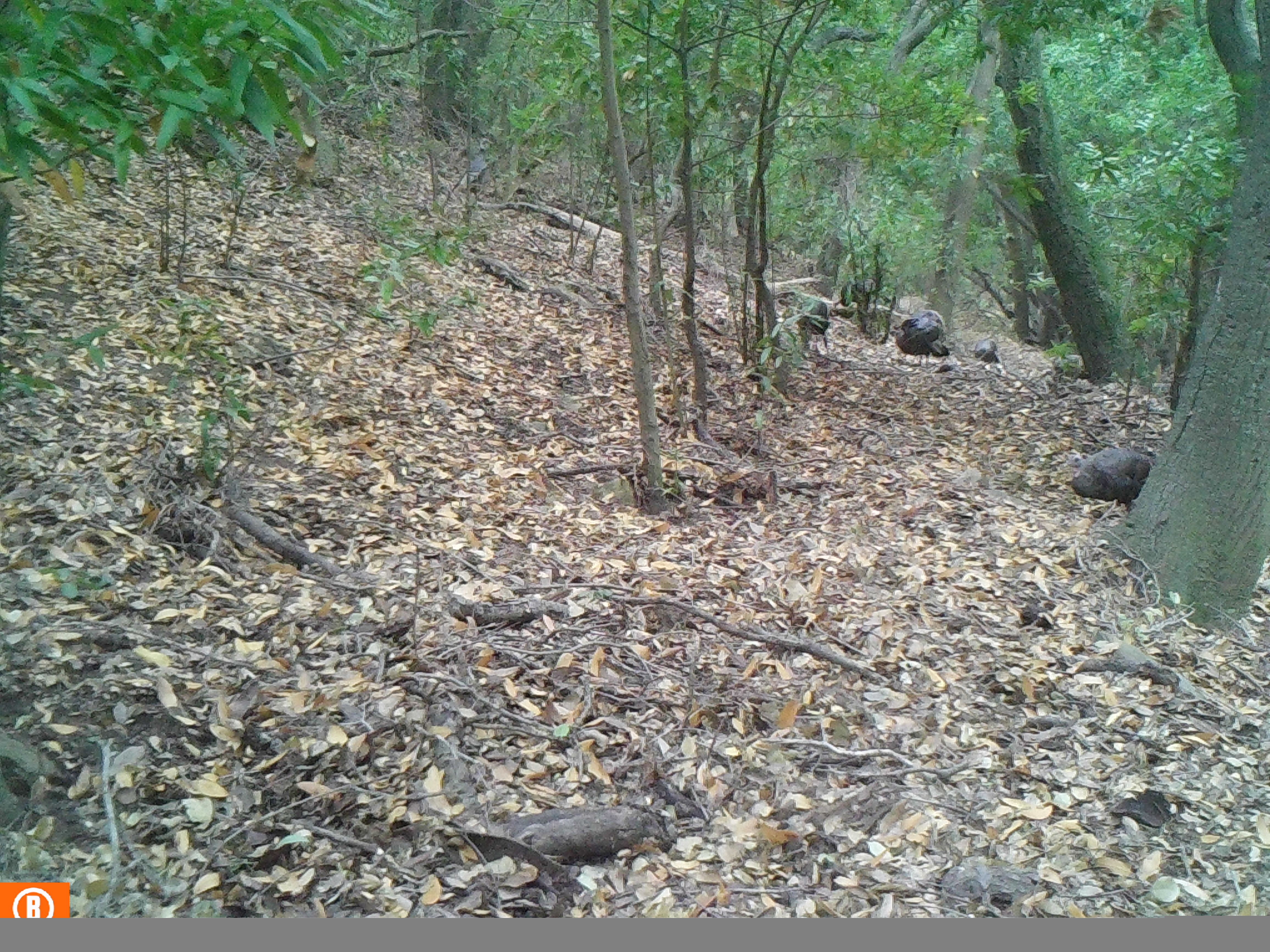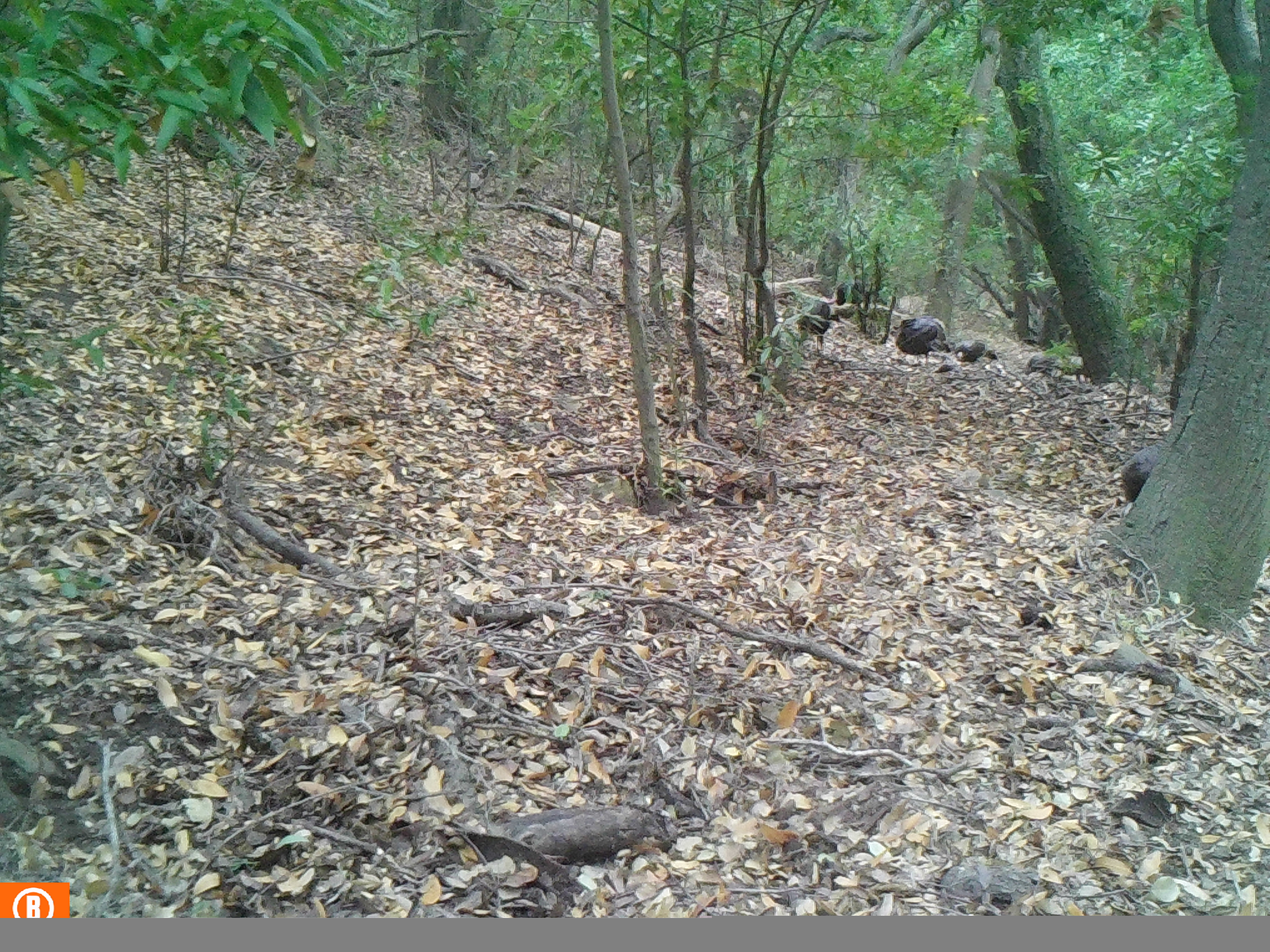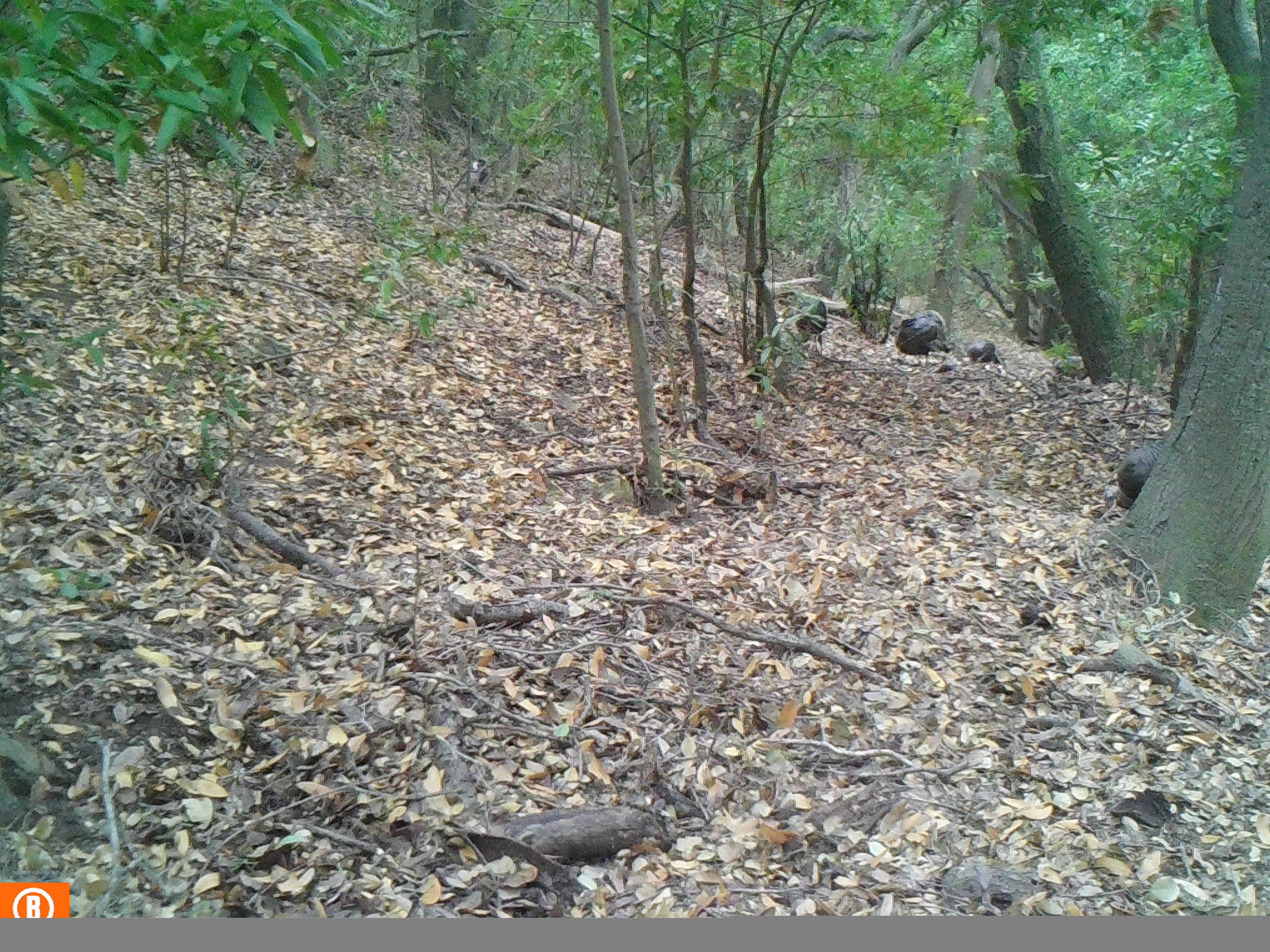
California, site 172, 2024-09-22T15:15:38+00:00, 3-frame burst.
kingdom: Animalia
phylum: Chordata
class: Aves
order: Galliformes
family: Phasianidae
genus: Meleagris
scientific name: Meleagris gallopavo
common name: turkey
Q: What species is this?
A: Turkey (Meleagris gallopavo).